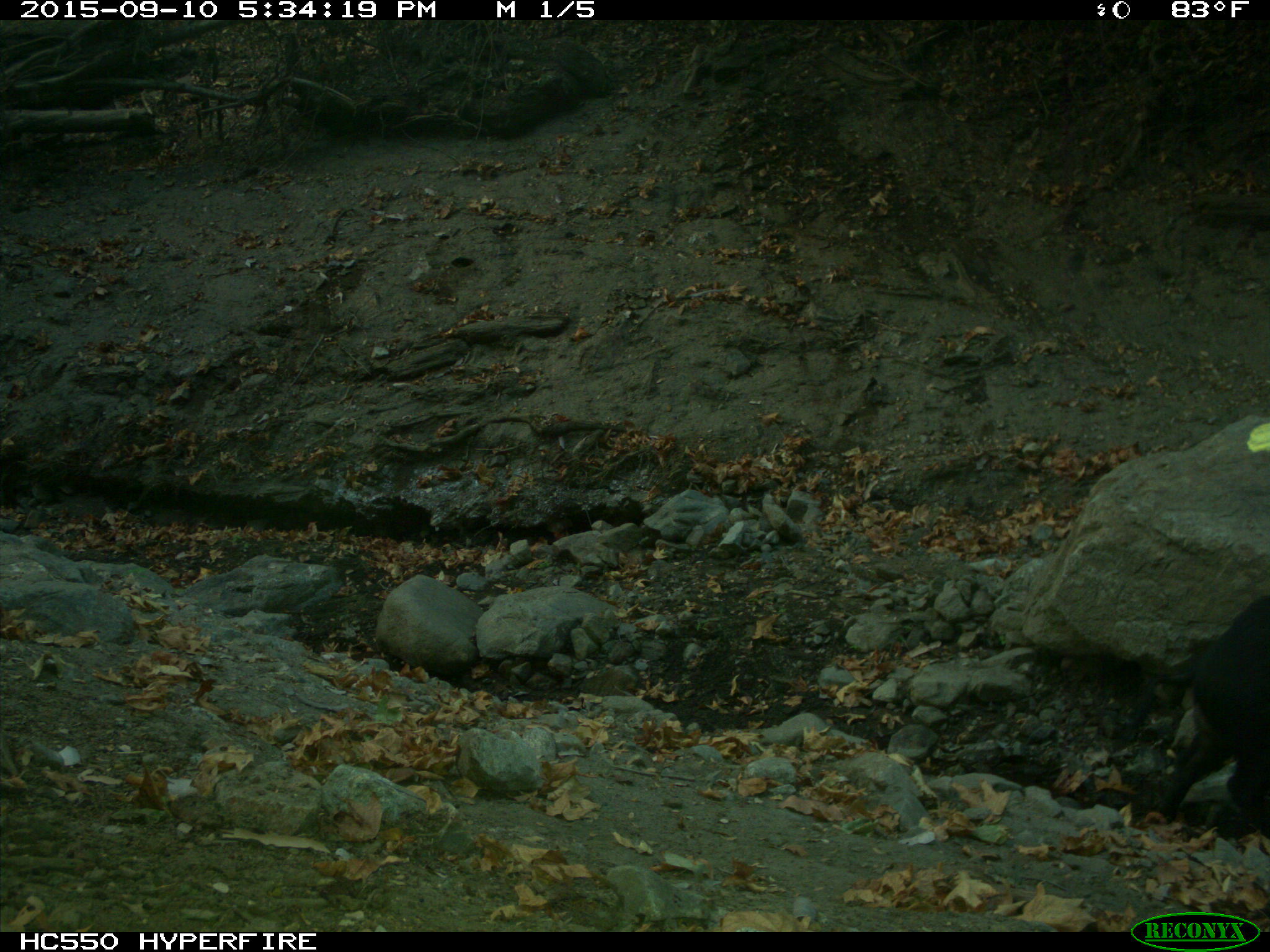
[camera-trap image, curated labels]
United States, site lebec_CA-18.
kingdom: Animalia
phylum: Chordata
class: Mammalia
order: Artiodactyla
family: Suidae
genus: Sus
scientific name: Sus scrofa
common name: wild boar